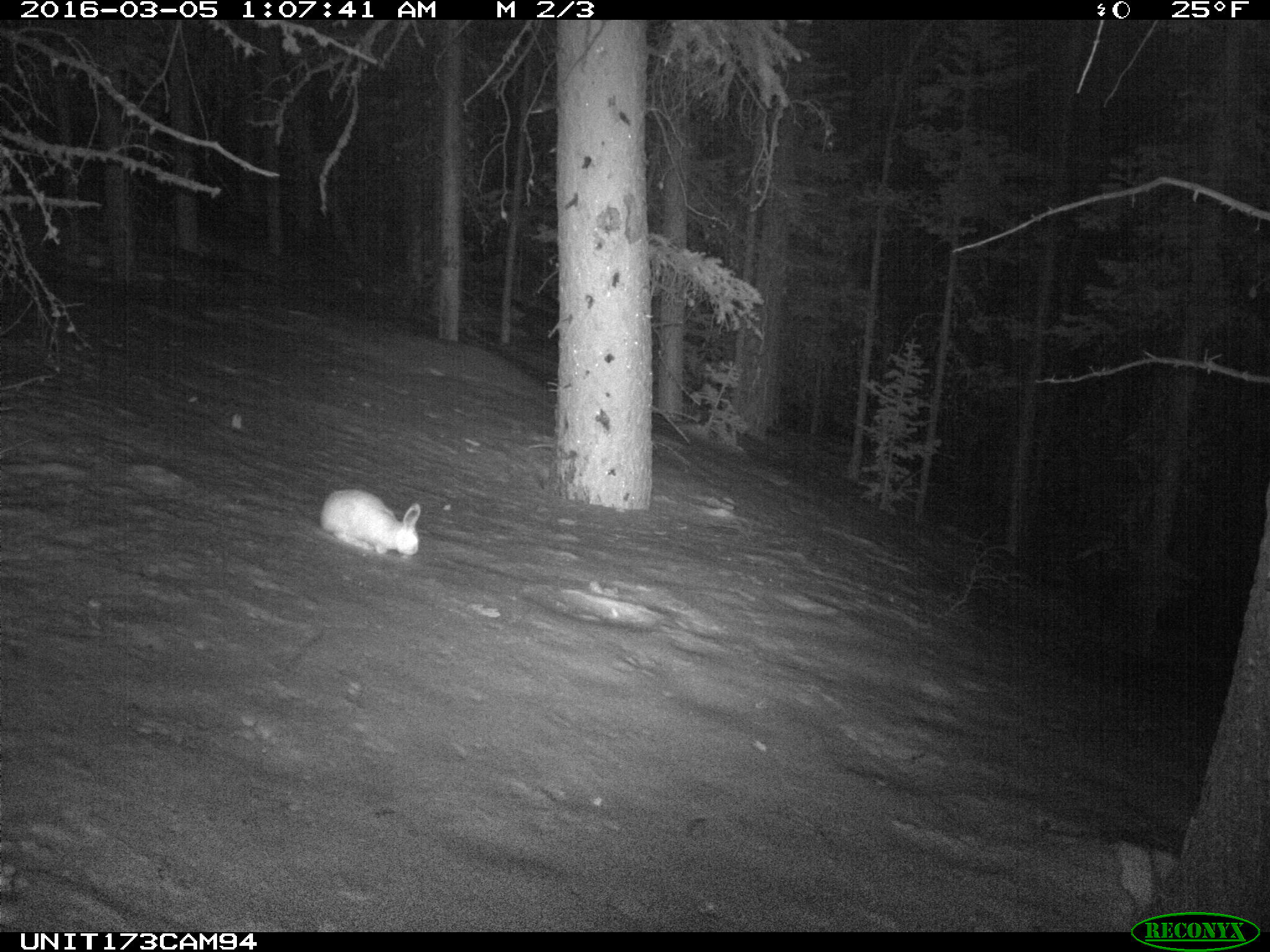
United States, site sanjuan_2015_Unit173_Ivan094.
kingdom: Animalia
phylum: Chordata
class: Mammalia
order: Lagomorpha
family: Leporidae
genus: Lepus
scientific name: Lepus americanus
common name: snowshoe hare